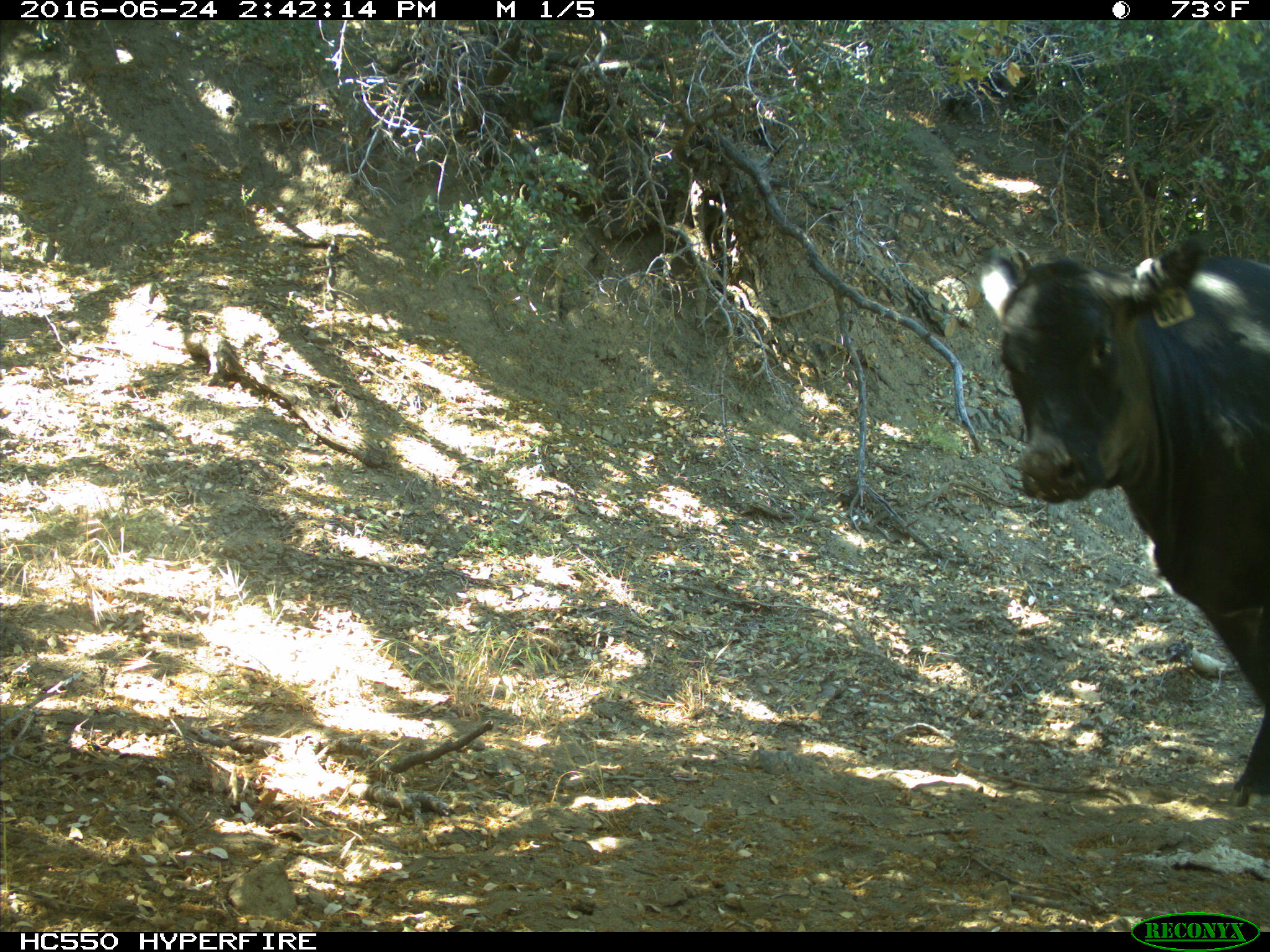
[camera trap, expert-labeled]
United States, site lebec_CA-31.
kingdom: Animalia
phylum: Chordata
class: Mammalia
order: Artiodactyla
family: Bovidae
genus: Bos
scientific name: Bos taurus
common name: domestic cow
Bos taurus (domestic cow).